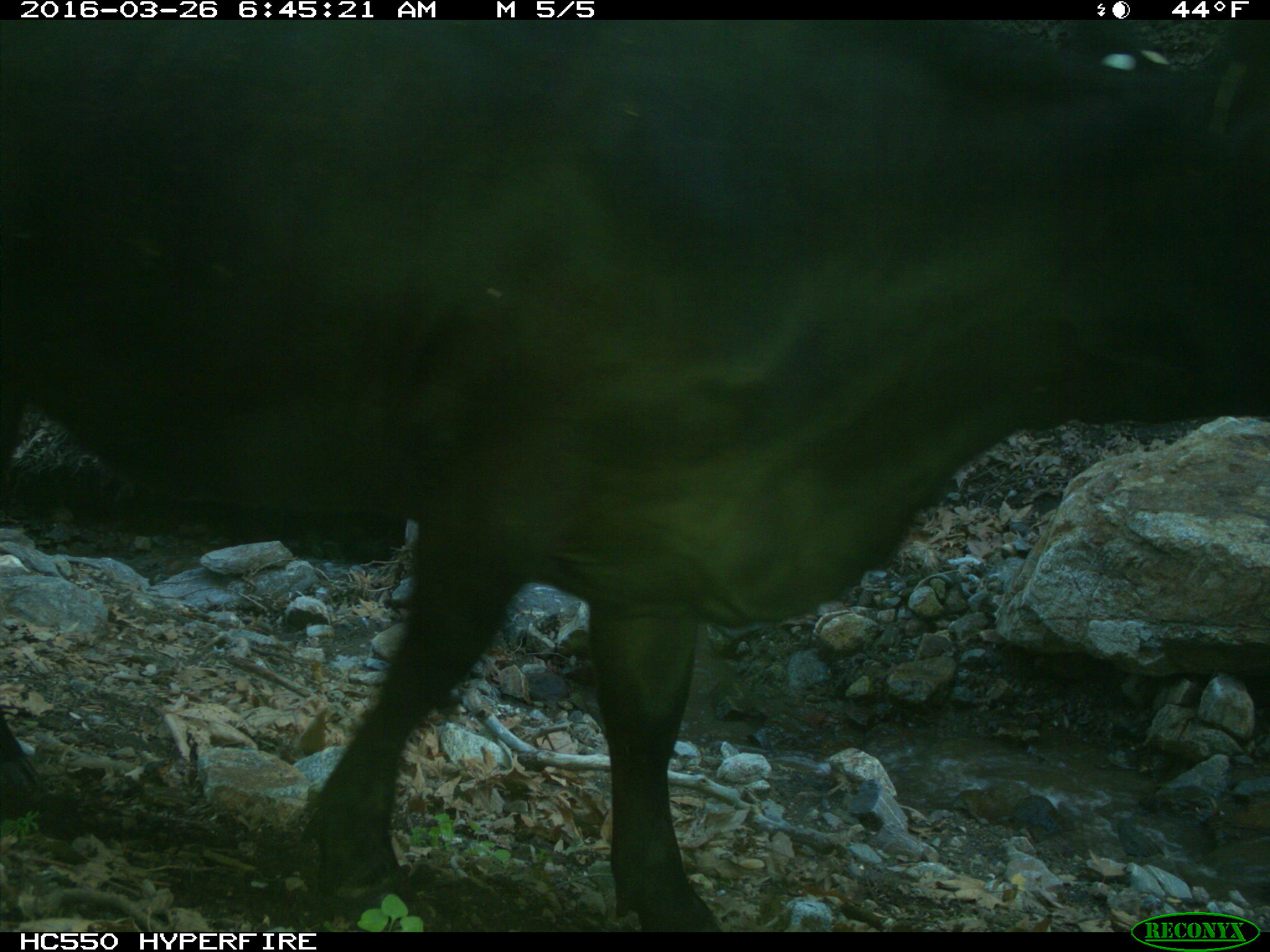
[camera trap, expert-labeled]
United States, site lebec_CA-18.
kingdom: Animalia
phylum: Chordata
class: Mammalia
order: Artiodactyla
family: Bovidae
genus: Bos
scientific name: Bos taurus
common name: domestic cow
Bos taurus (domestic cow).